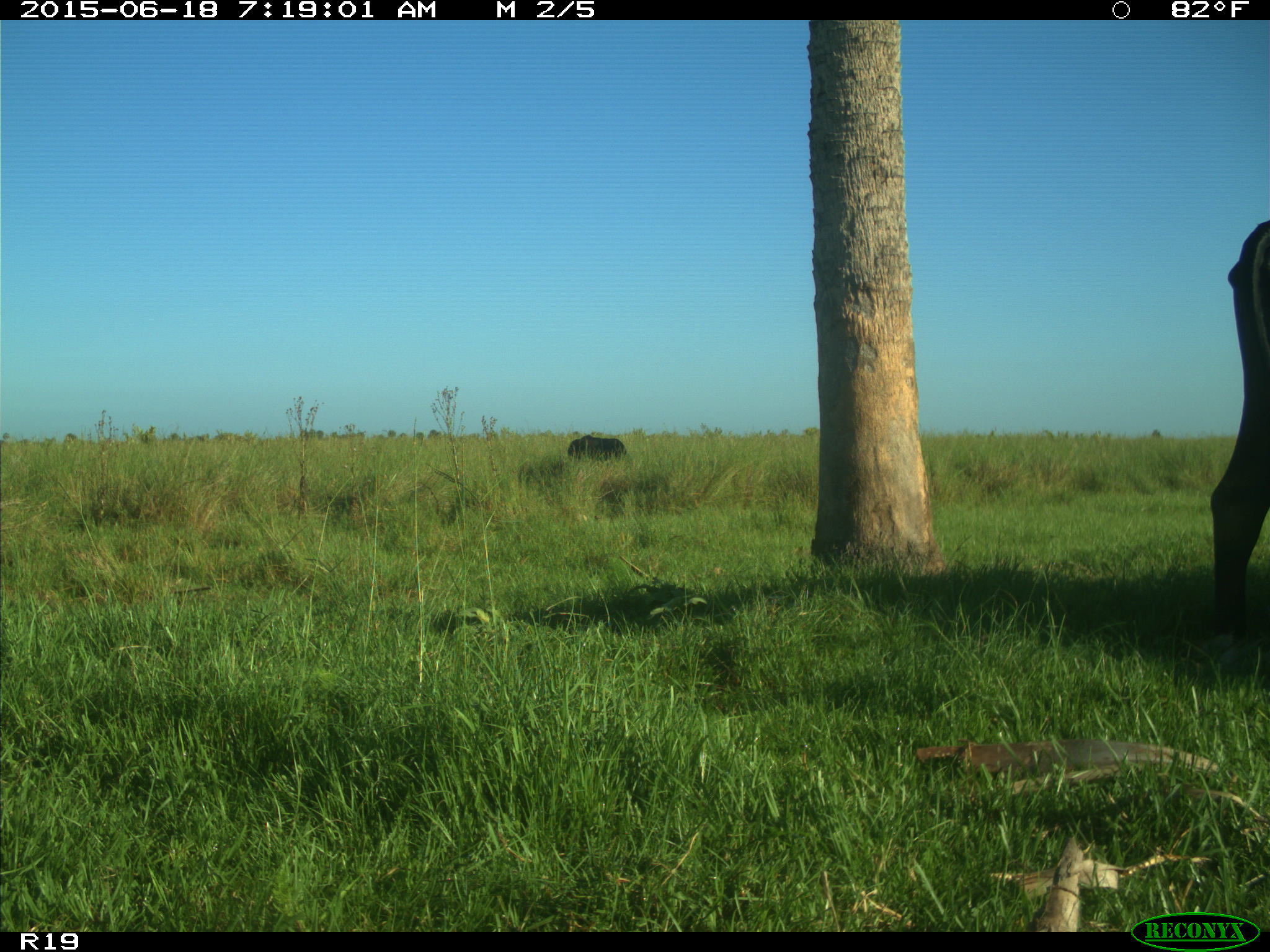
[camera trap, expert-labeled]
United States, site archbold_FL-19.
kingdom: Animalia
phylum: Chordata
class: Mammalia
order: Artiodactyla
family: Bovidae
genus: Bos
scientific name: Bos taurus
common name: domestic cow